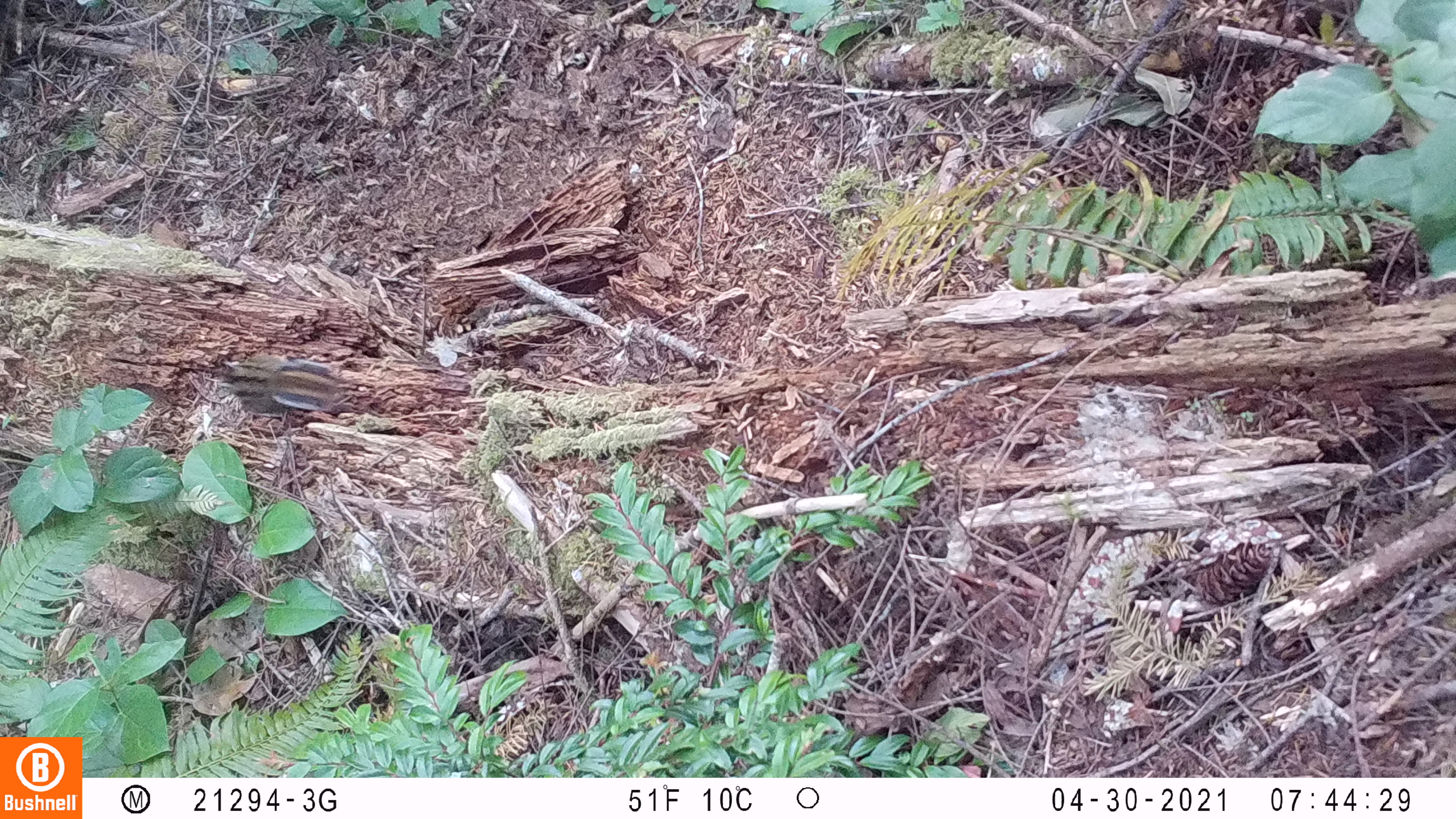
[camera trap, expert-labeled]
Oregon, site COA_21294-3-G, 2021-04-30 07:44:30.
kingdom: Animalia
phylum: Chordata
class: Mammalia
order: Rodentia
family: Sciuridae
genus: Neotamias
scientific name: Neotamias townsendii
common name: townsend's chipmunk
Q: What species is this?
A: Townsend's chipmunk (Neotamias townsendii).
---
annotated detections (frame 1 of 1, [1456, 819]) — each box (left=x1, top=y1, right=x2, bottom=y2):
townsend's chipmunk: (left=211, top=358, right=345, bottom=419)